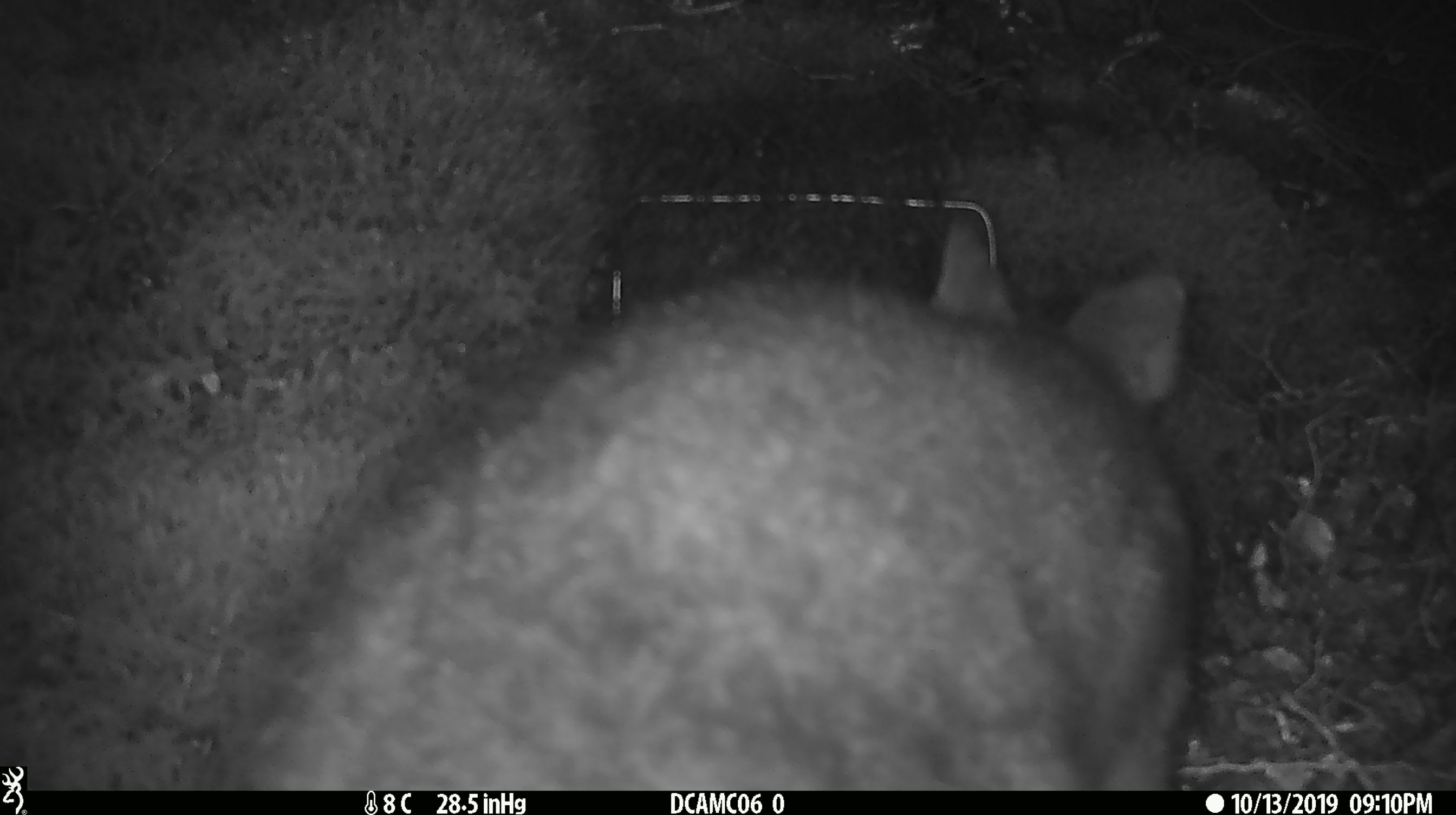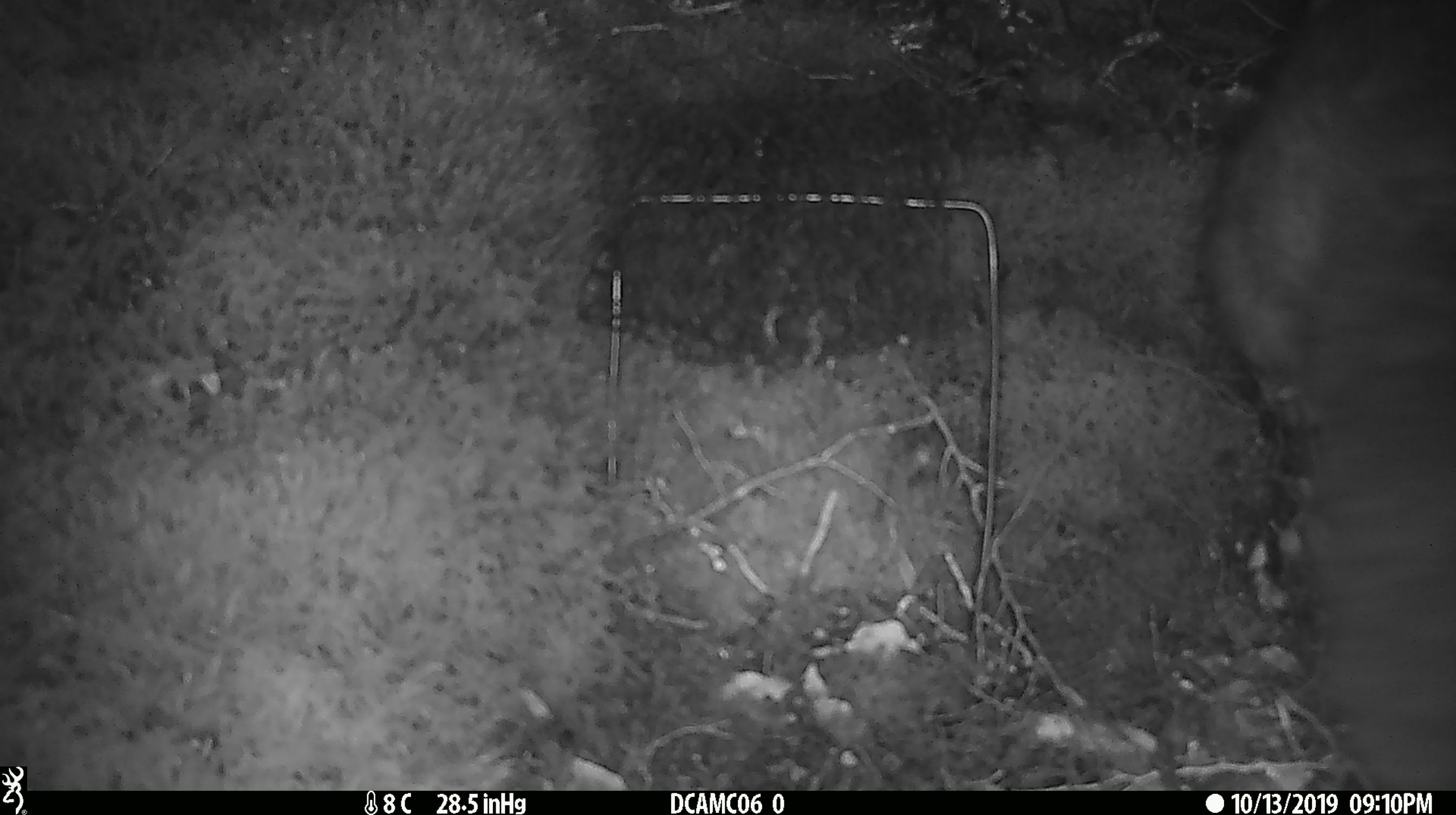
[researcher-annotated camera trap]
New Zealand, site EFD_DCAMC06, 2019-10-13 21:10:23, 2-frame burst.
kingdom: Animalia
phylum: Chordata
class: Mammalia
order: Diprotodontia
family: Phalangeridae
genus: Trichosurus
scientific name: Trichosurus vulpecula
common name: common brushtail possum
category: possum